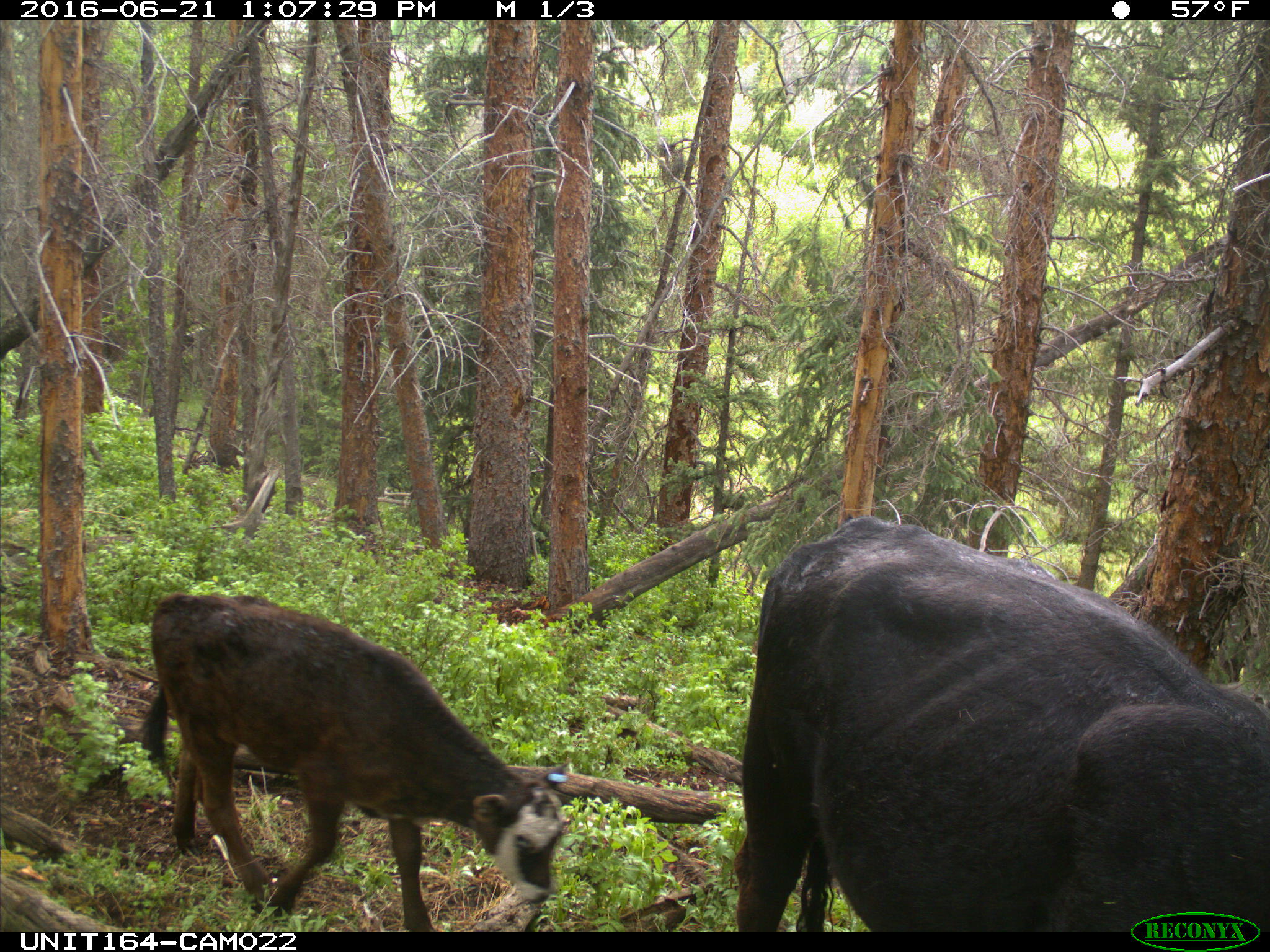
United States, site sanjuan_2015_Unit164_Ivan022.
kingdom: Animalia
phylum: Chordata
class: Mammalia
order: Artiodactyla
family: Bovidae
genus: Bos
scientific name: Bos taurus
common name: domestic cow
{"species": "Bos taurus (domestic cow)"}